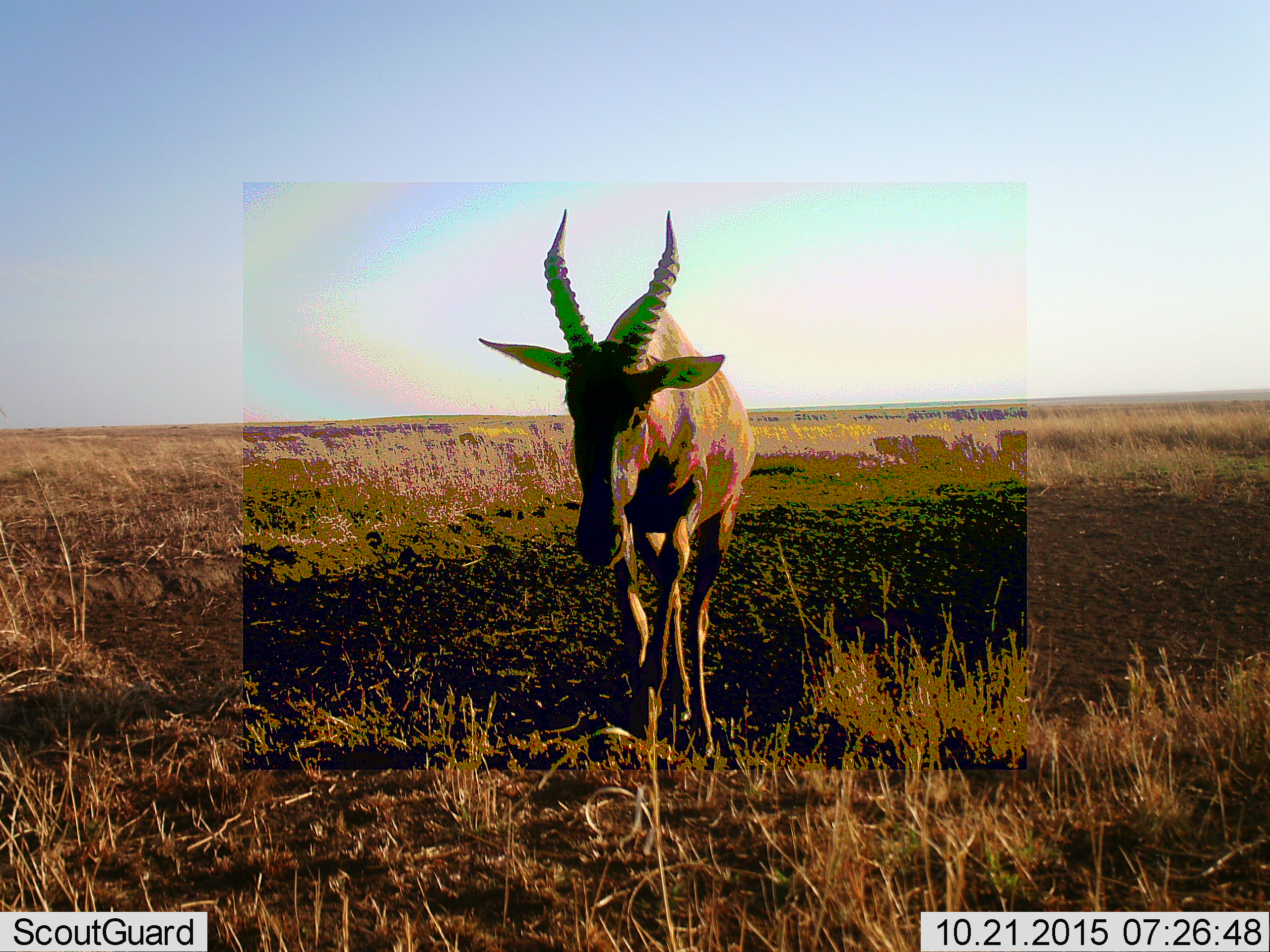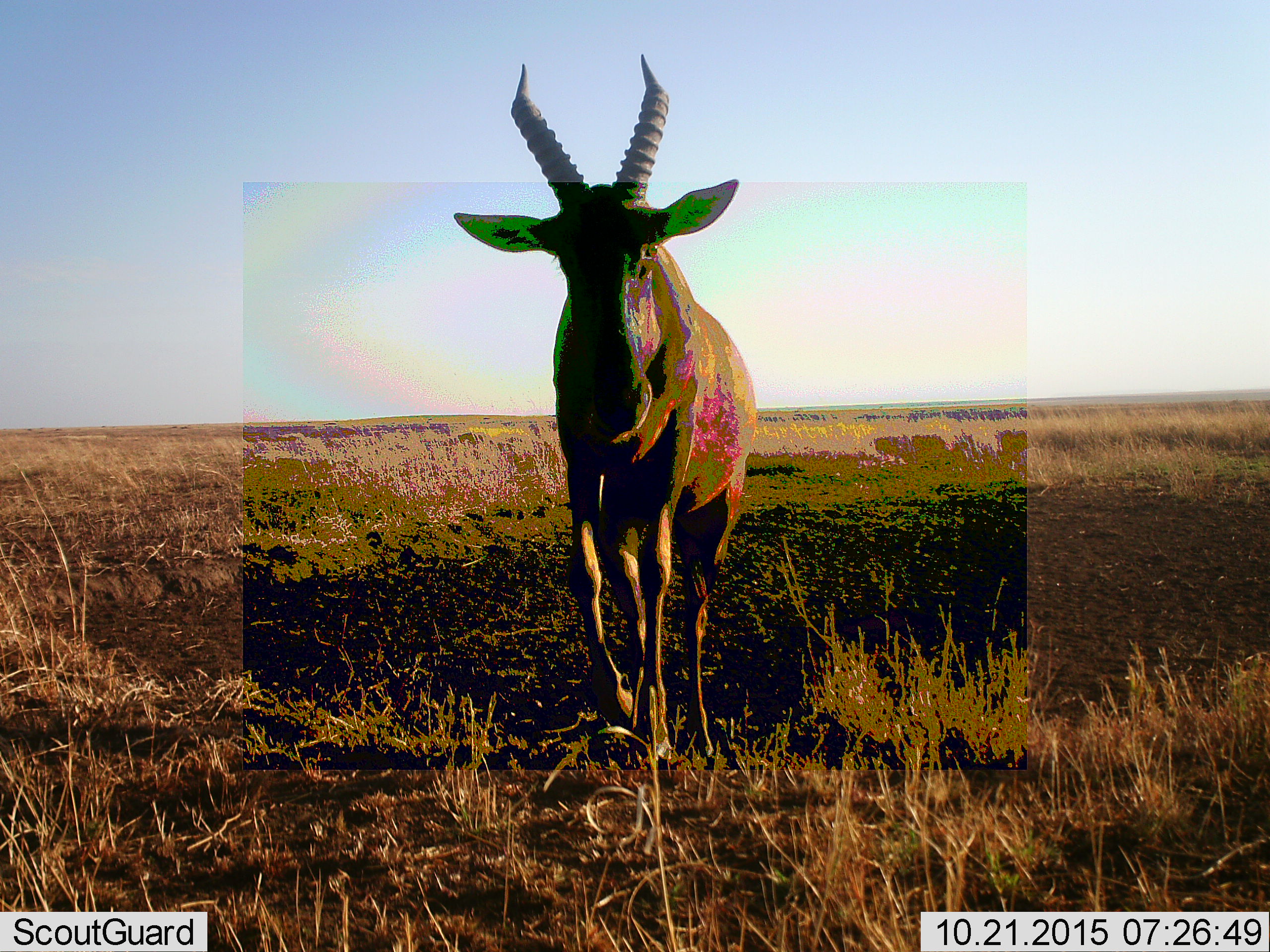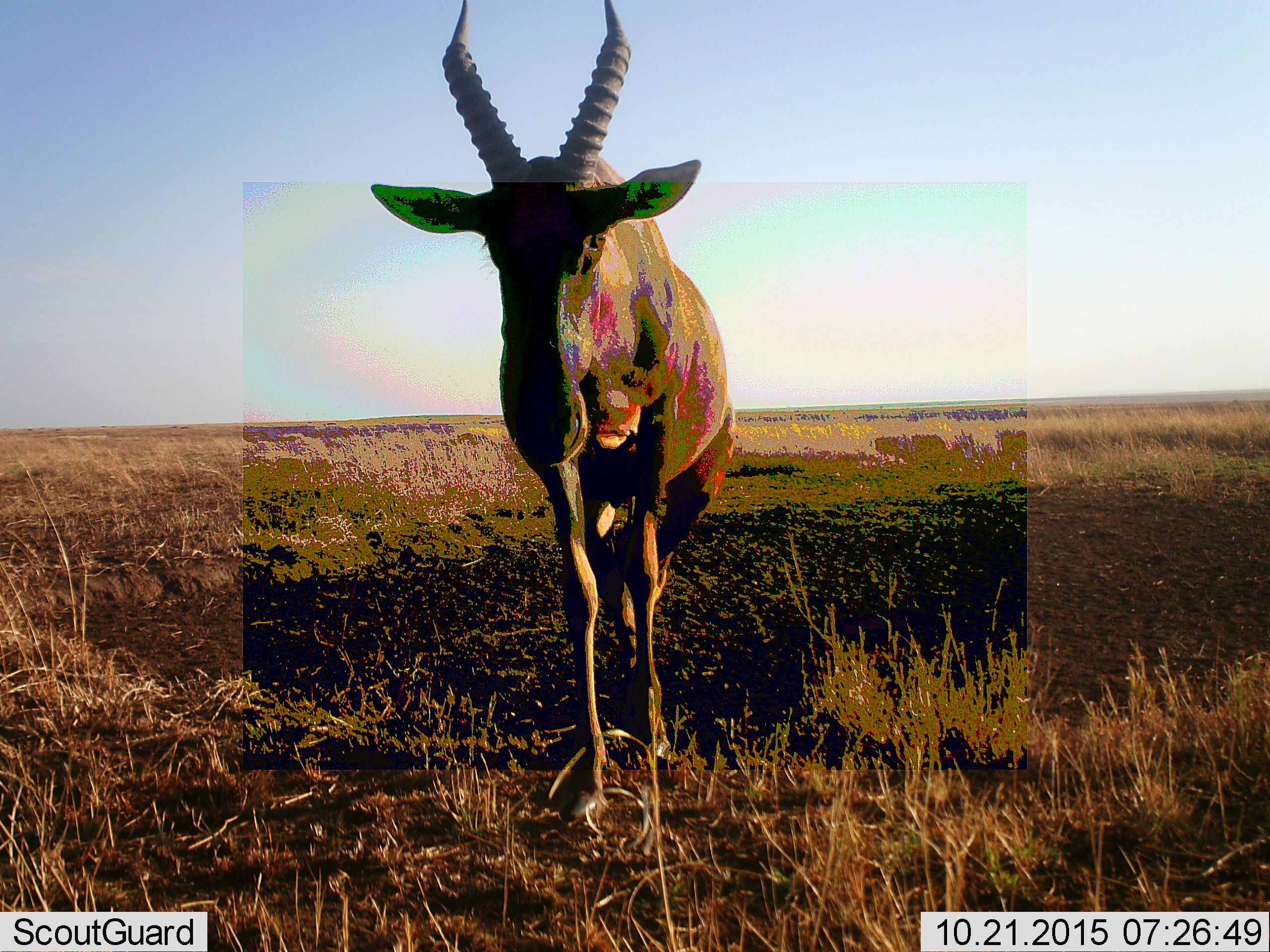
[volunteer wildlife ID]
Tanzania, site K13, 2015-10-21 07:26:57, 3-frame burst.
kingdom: Animalia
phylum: Chordata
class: Mammalia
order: Artiodactyla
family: Bovidae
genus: Alcelaphus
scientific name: Alcelaphus buselaphus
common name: hartebeest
Hartebeest (Alcelaphus buselaphus), count 1. Behavior (volunteer vote fractions): standing 20%, resting 0%, moving 100%, interacting 0%. Young present (vote fraction): 0%. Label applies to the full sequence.